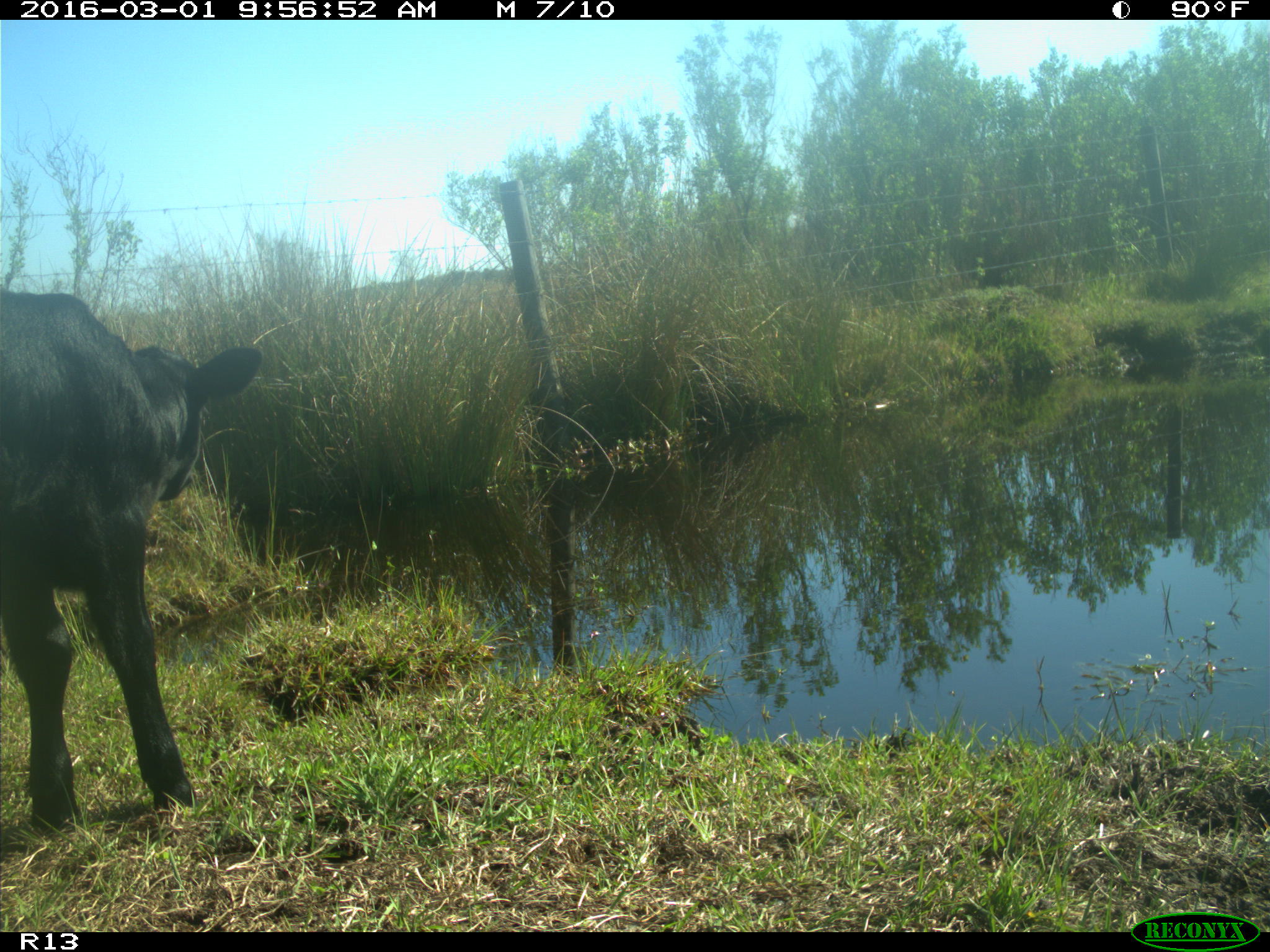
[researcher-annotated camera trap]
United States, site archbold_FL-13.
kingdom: Animalia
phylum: Chordata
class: Mammalia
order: Artiodactyla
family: Bovidae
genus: Bos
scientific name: Bos taurus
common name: domestic cow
Bos taurus (domestic cow).